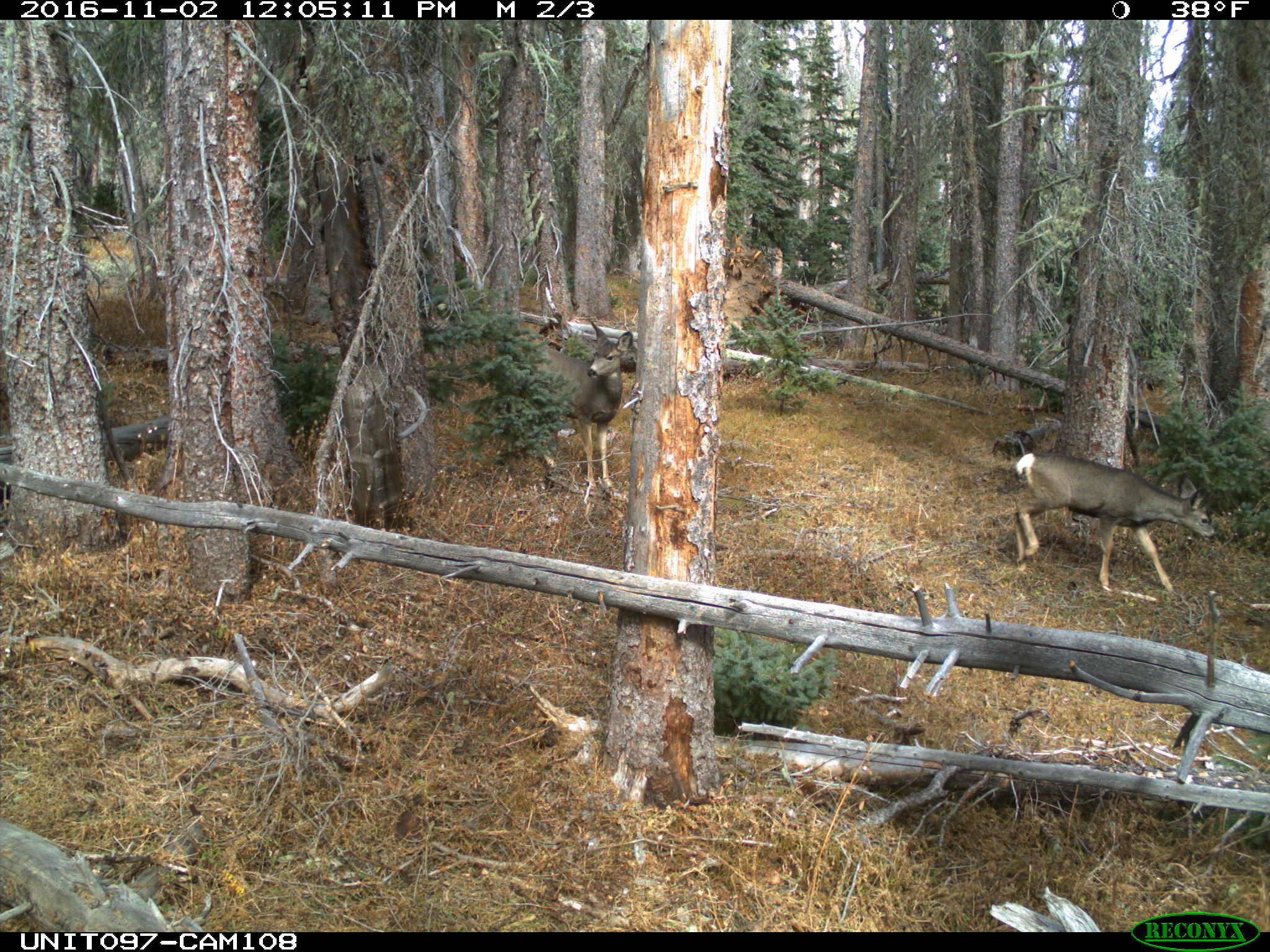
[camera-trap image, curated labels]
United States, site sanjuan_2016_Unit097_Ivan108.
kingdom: Animalia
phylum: Chordata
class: Mammalia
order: Artiodactyla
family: Cervidae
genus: Odocoileus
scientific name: Odocoileus hemionus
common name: mule deer